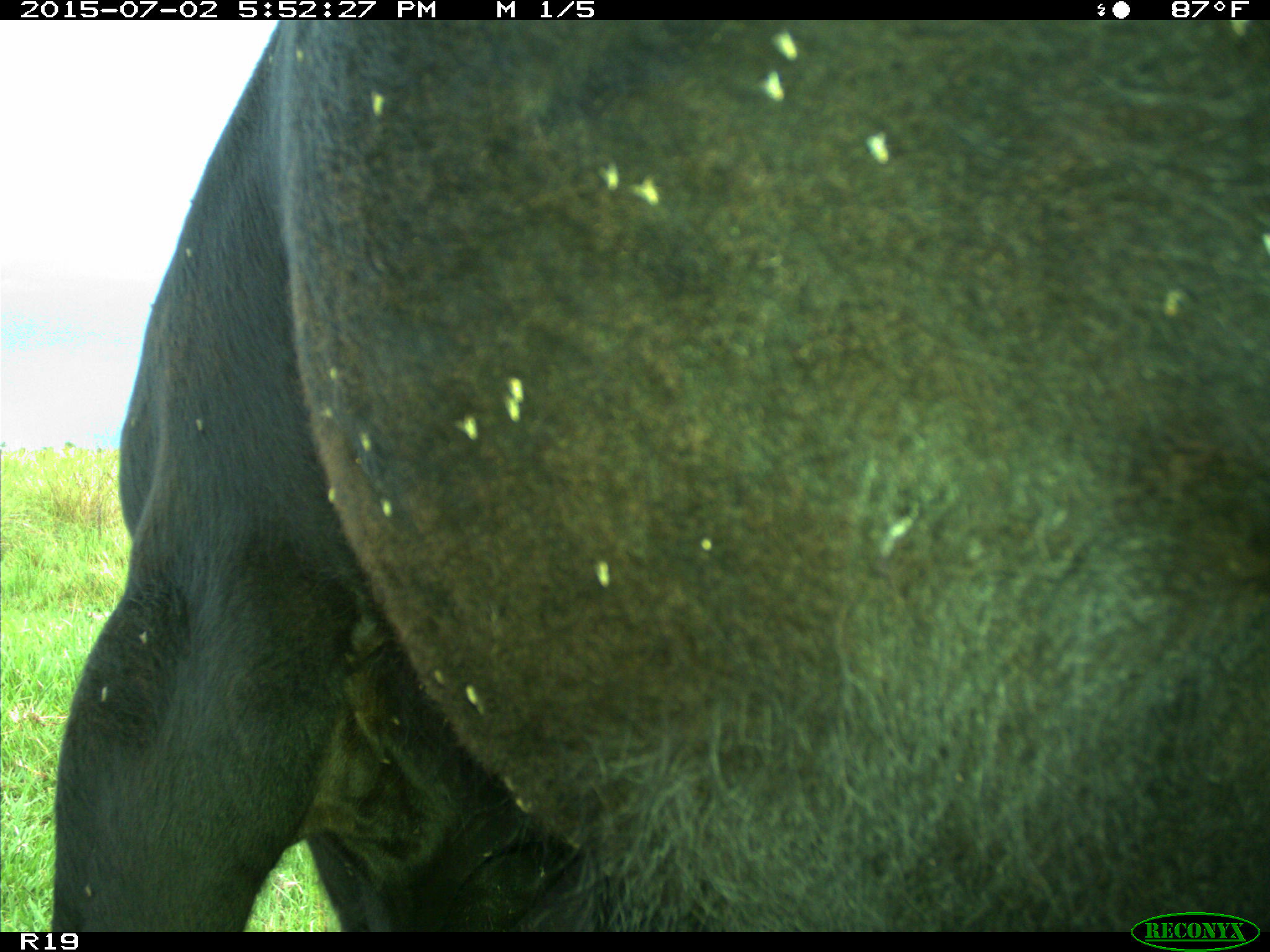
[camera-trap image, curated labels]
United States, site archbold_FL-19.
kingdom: Animalia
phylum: Chordata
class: Mammalia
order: Artiodactyla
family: Bovidae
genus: Bos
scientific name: Bos taurus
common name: domestic cow